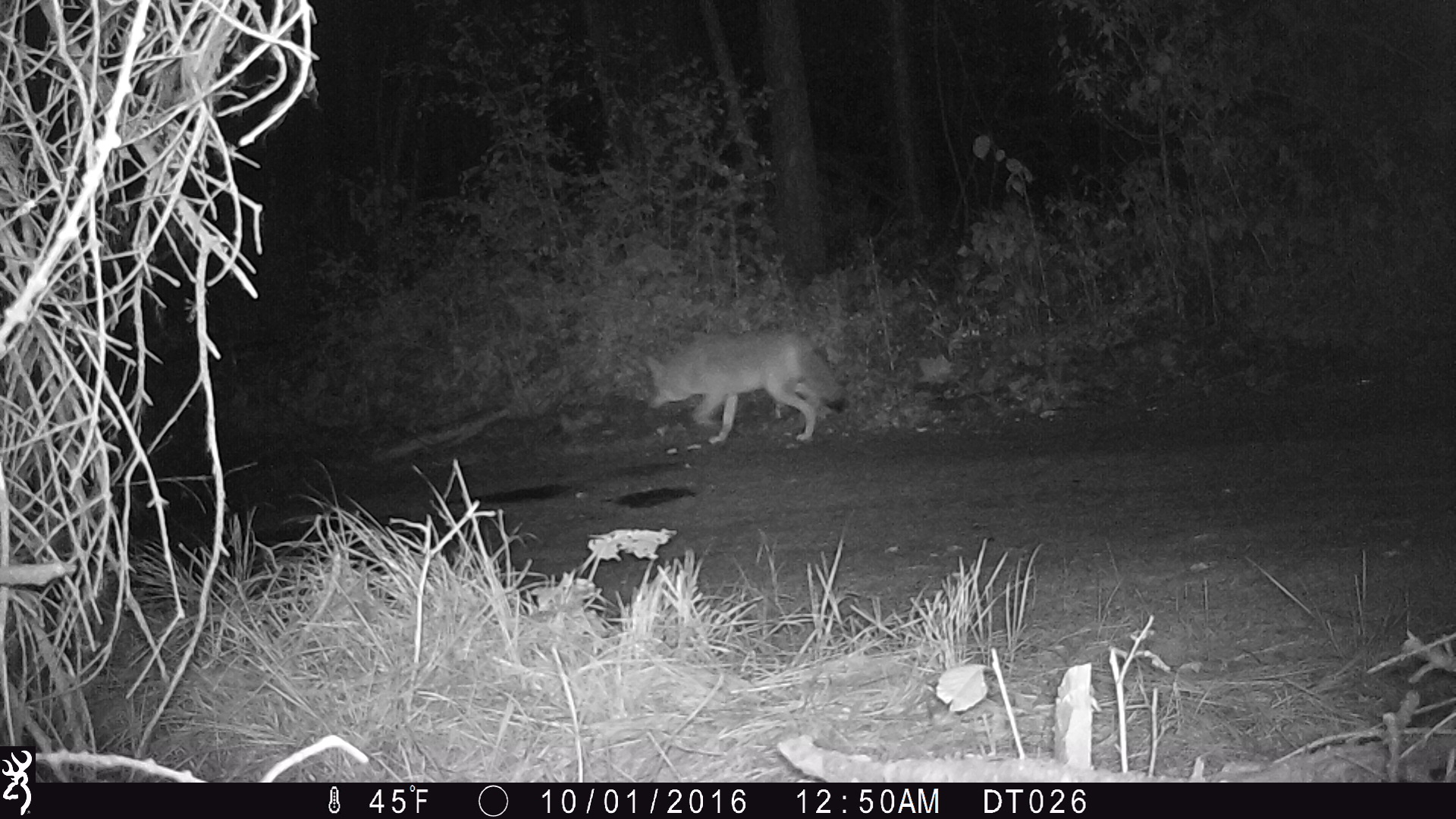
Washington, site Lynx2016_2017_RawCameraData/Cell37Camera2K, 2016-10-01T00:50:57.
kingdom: Animalia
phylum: Chordata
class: Mammalia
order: Carnivora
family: Canidae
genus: Canis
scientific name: Canis latrans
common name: coyote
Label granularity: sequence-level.